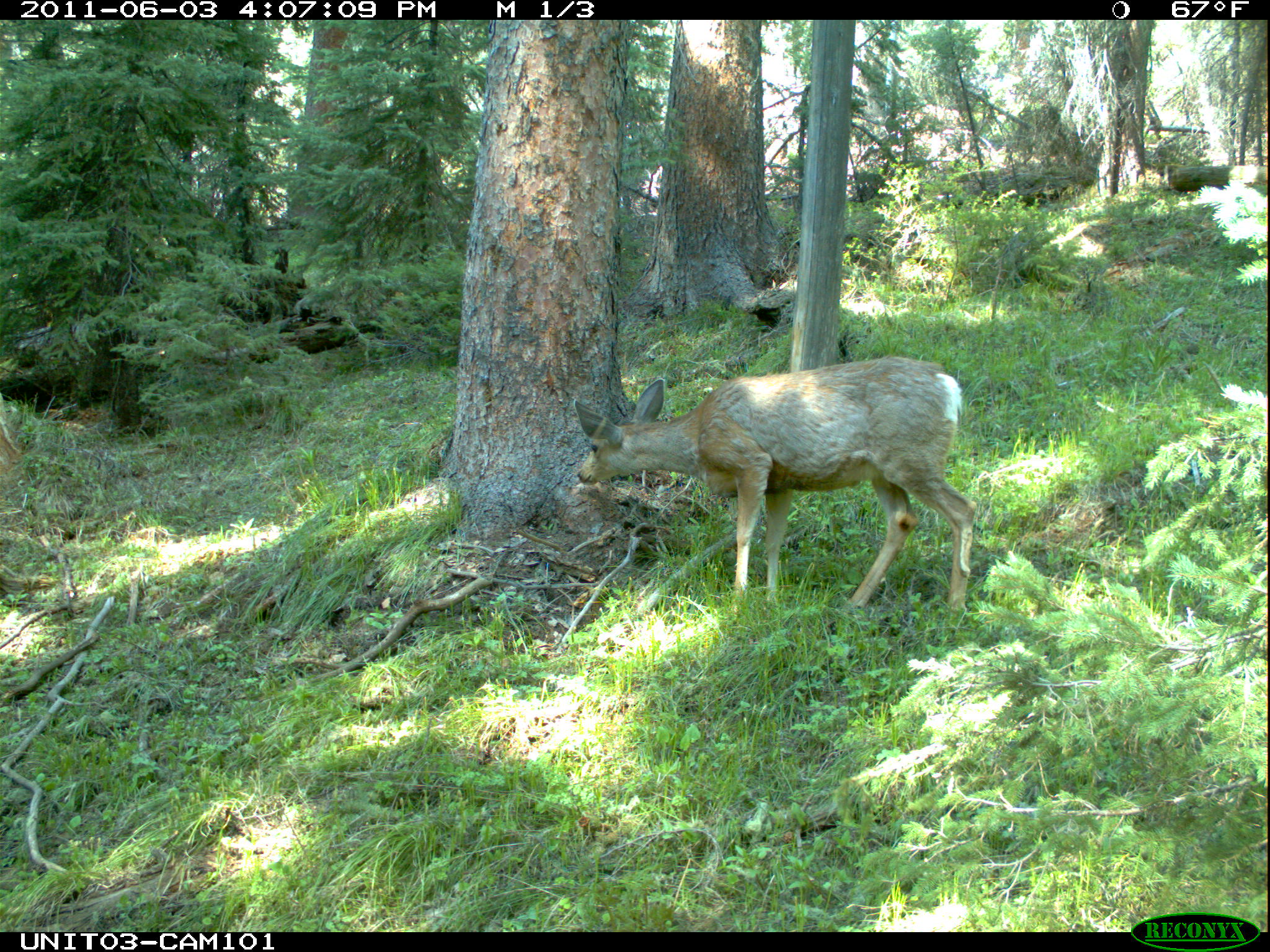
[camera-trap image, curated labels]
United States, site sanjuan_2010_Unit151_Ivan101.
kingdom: Animalia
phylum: Chordata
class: Mammalia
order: Artiodactyla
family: Cervidae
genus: Odocoileus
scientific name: Odocoileus hemionus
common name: mule deer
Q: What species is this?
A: Odocoileus hemionus (mule deer).